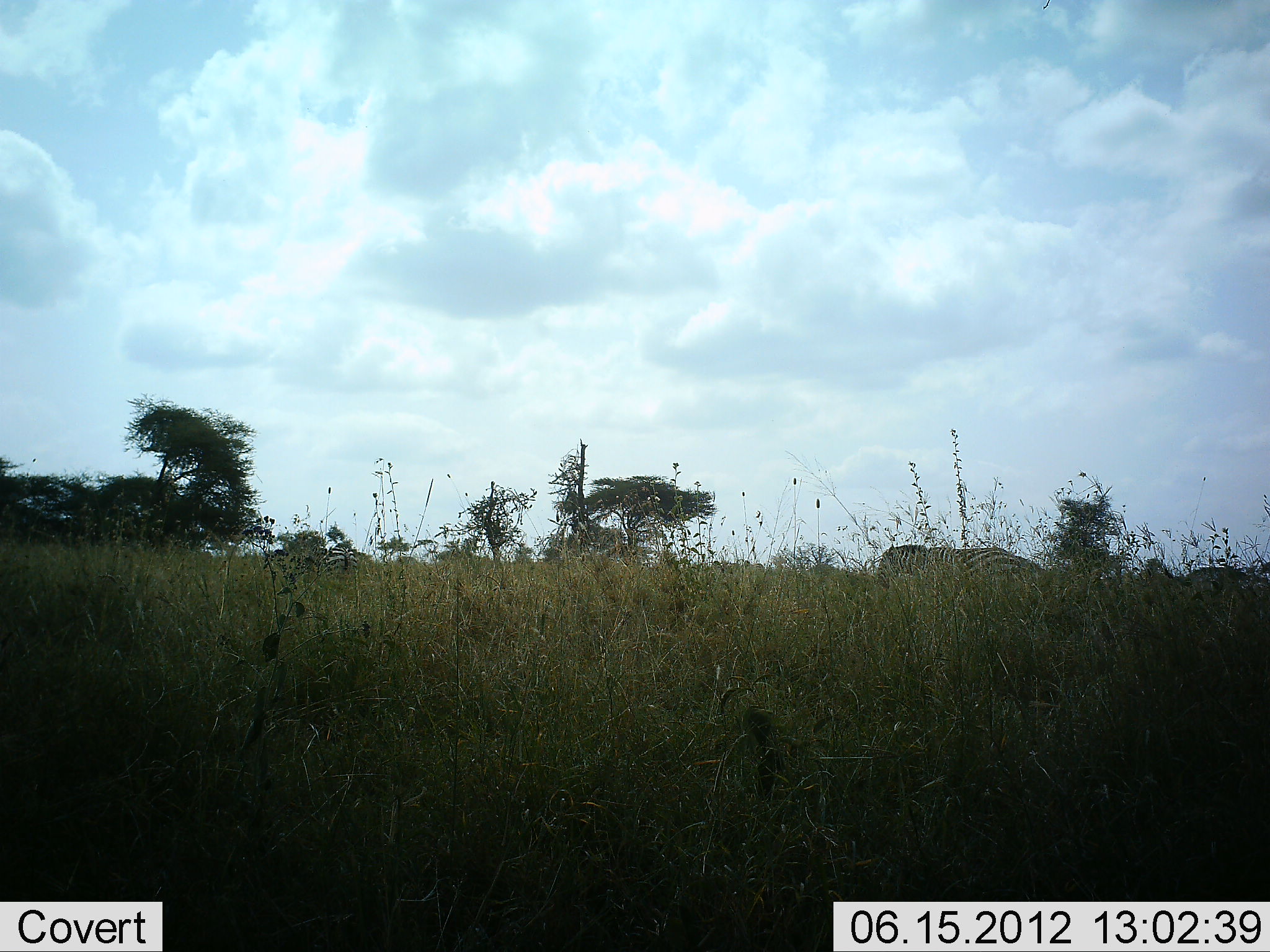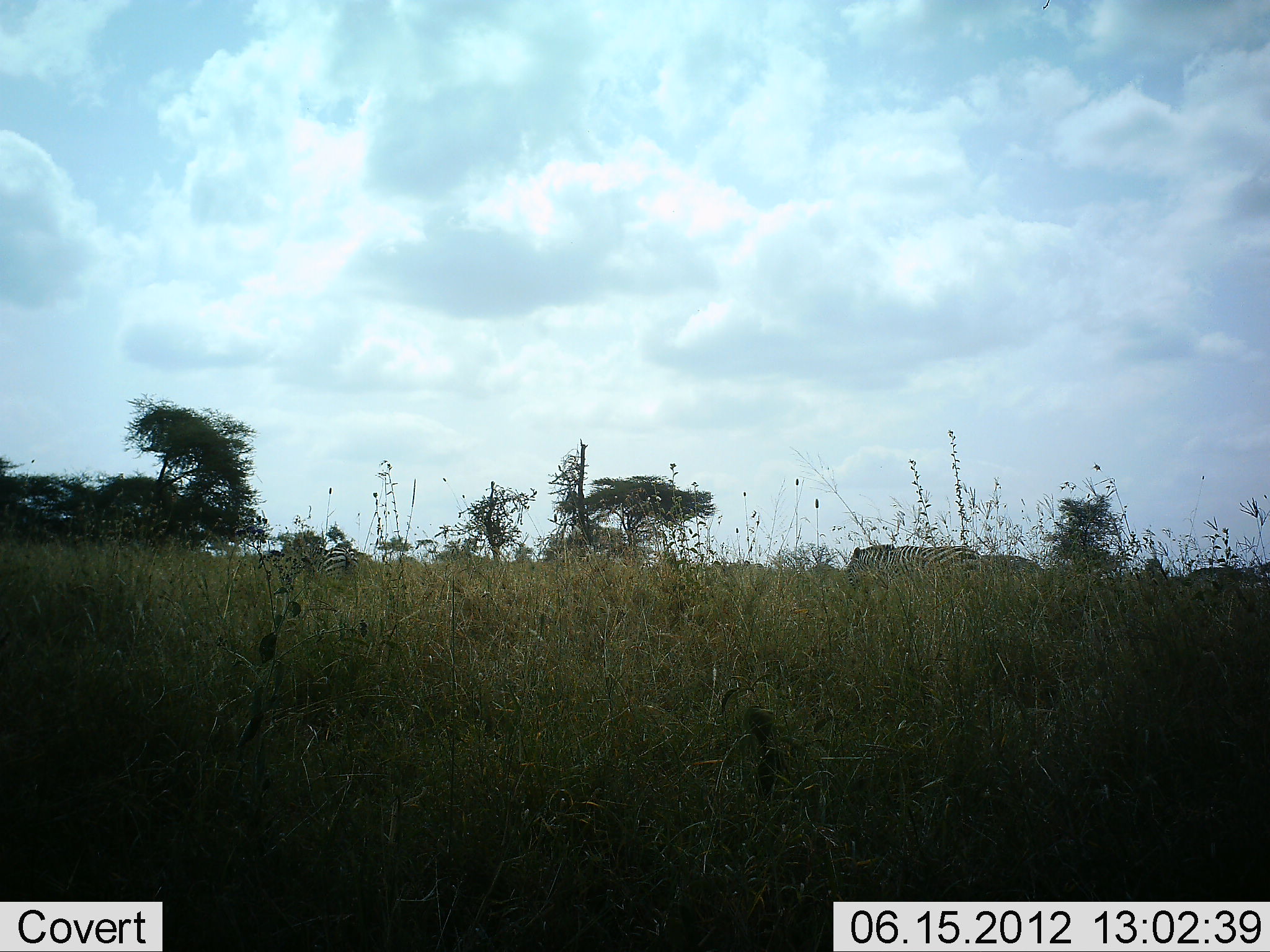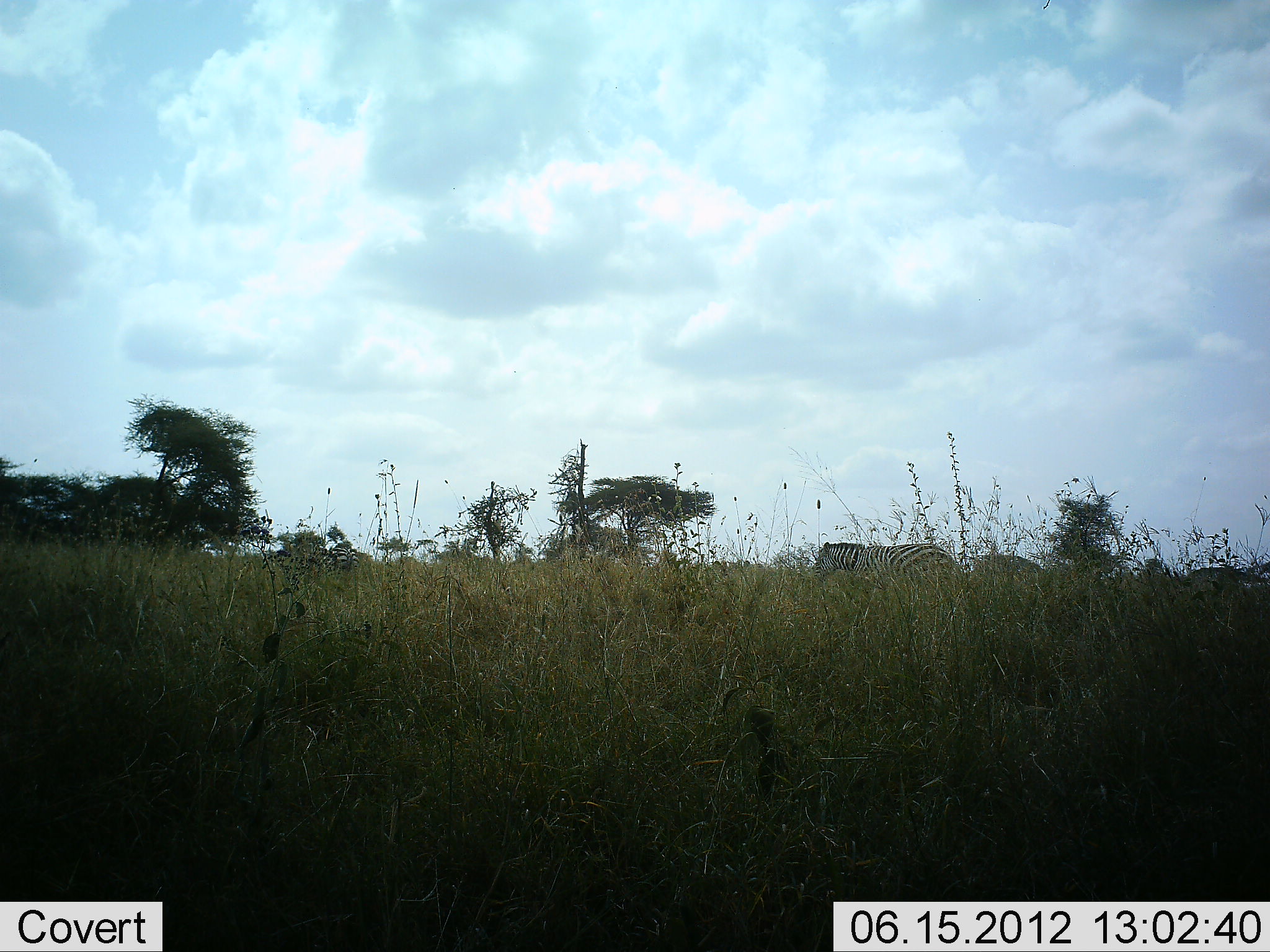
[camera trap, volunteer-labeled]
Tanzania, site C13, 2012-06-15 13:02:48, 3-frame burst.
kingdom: Animalia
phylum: Chordata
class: Mammalia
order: Perissodactyla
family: Equidae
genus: Equus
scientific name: Equus quagga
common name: plains zebra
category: zebra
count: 3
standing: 50%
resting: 0%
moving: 80%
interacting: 0%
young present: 0%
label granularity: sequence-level